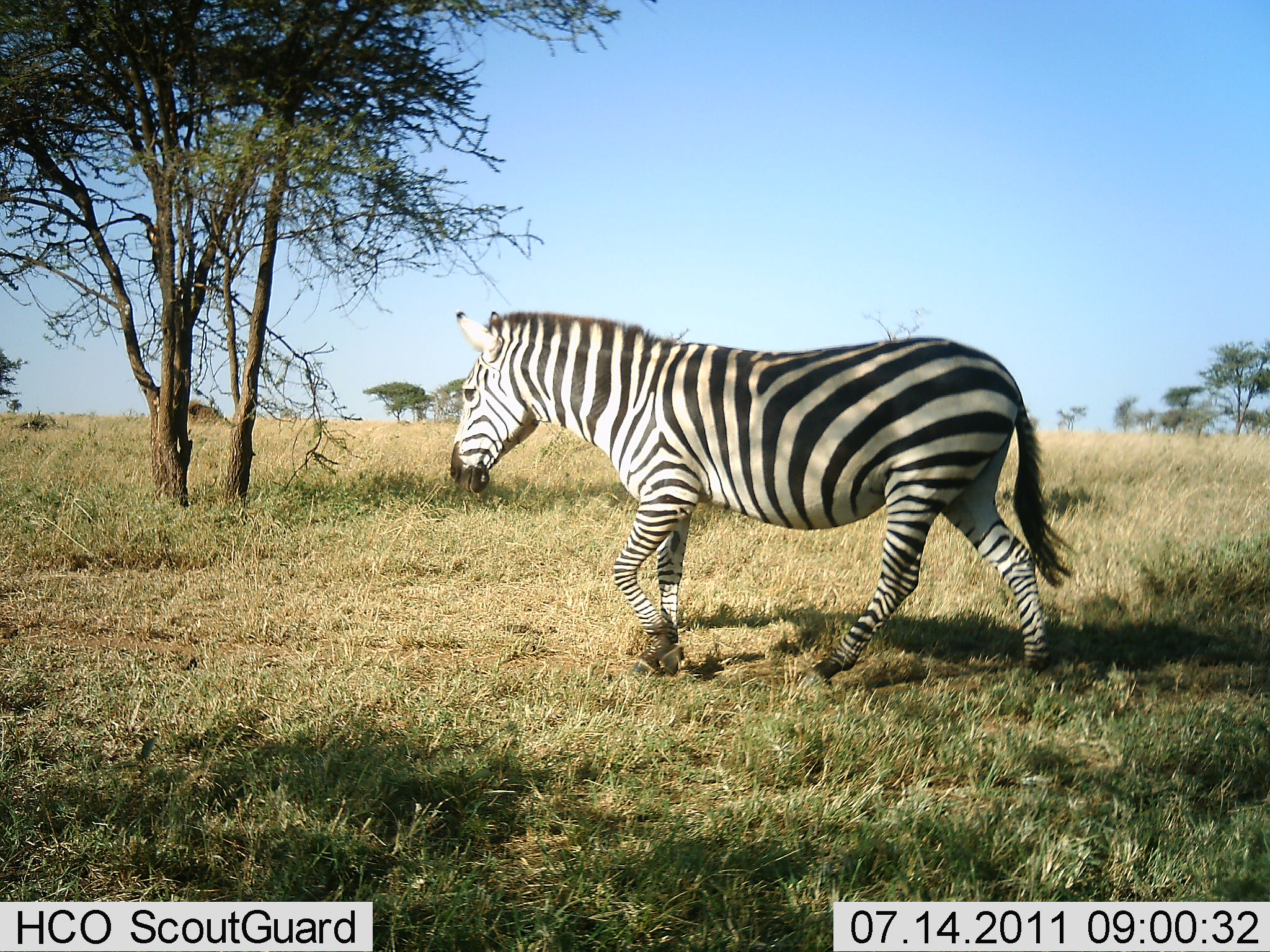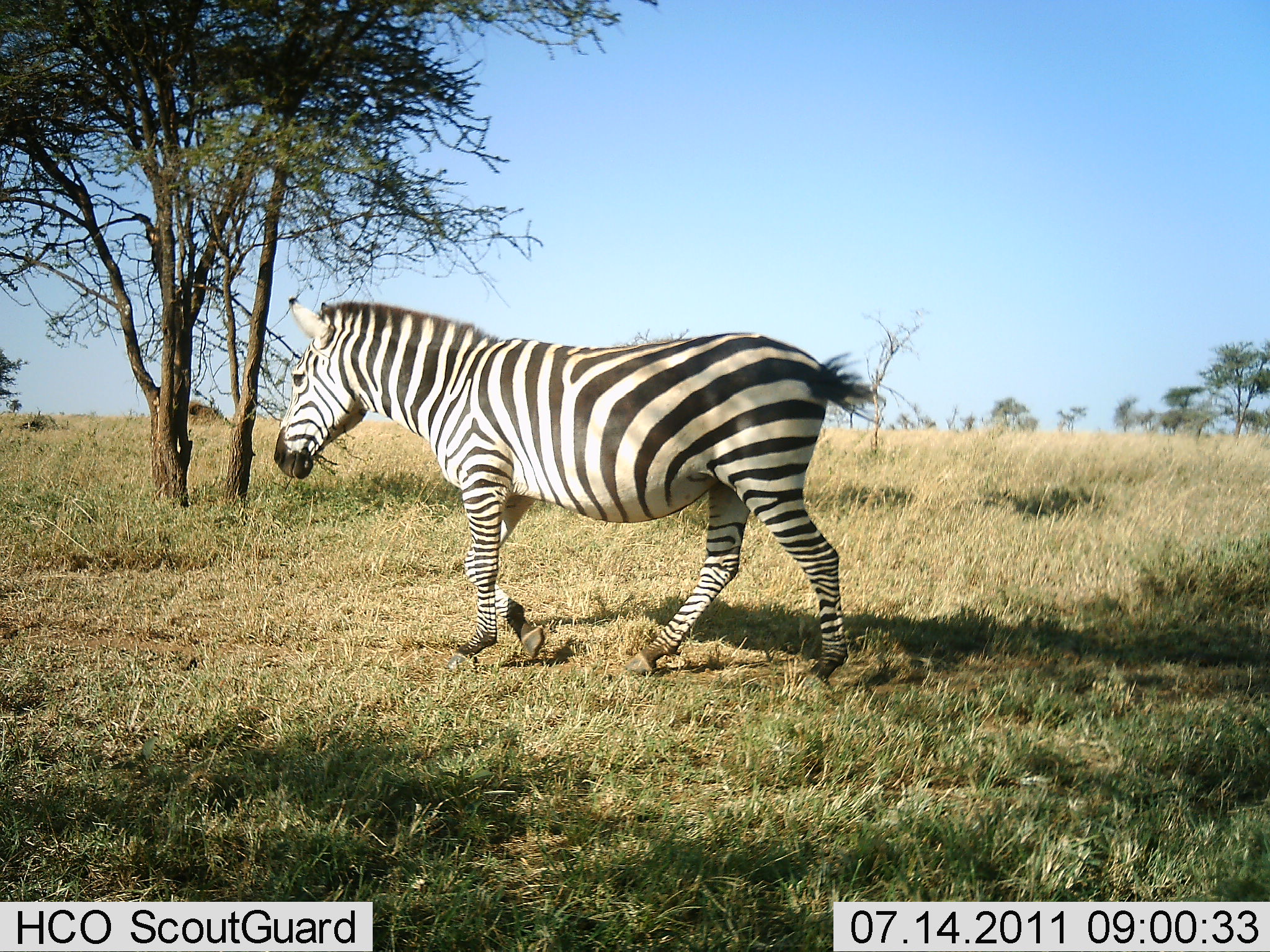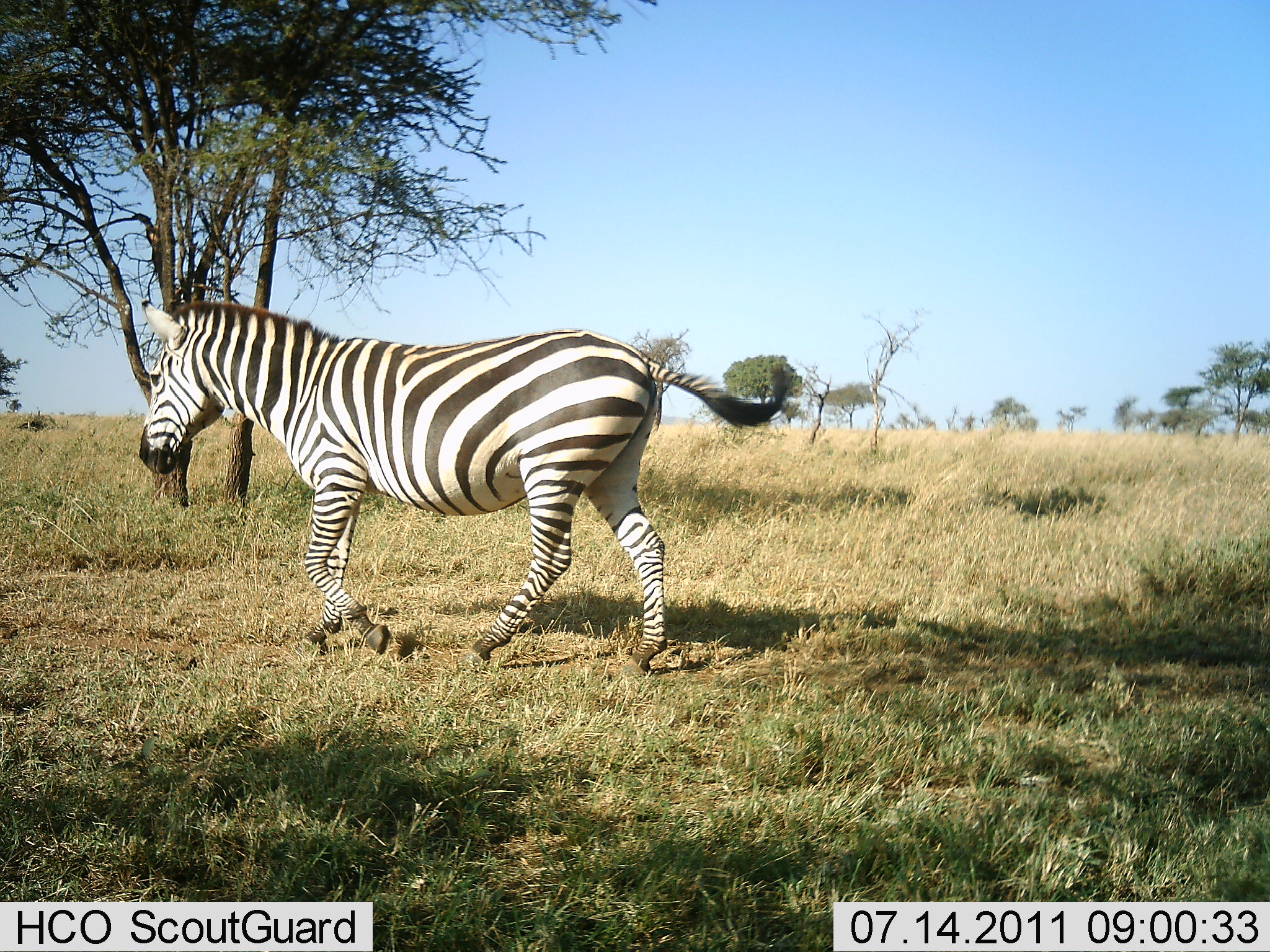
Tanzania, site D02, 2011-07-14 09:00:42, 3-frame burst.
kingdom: Animalia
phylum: Chordata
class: Mammalia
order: Perissodactyla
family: Equidae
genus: Equus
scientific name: Equus quagga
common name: plains zebra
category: zebra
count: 1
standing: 0%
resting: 0%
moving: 100%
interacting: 0%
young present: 0%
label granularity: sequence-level